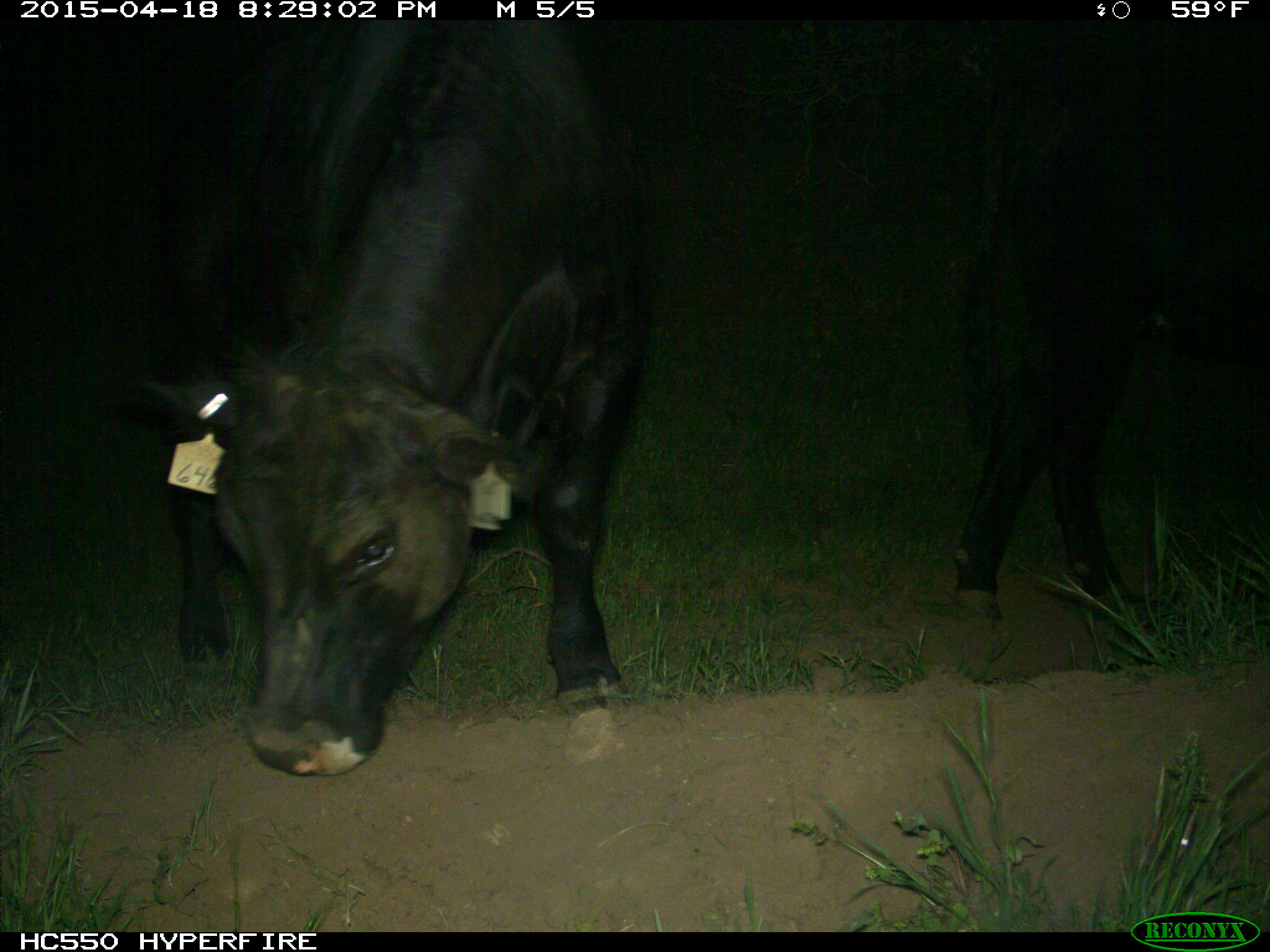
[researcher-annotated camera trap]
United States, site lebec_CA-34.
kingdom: Animalia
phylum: Chordata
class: Mammalia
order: Artiodactyla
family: Bovidae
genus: Bos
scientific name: Bos taurus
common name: domestic cow